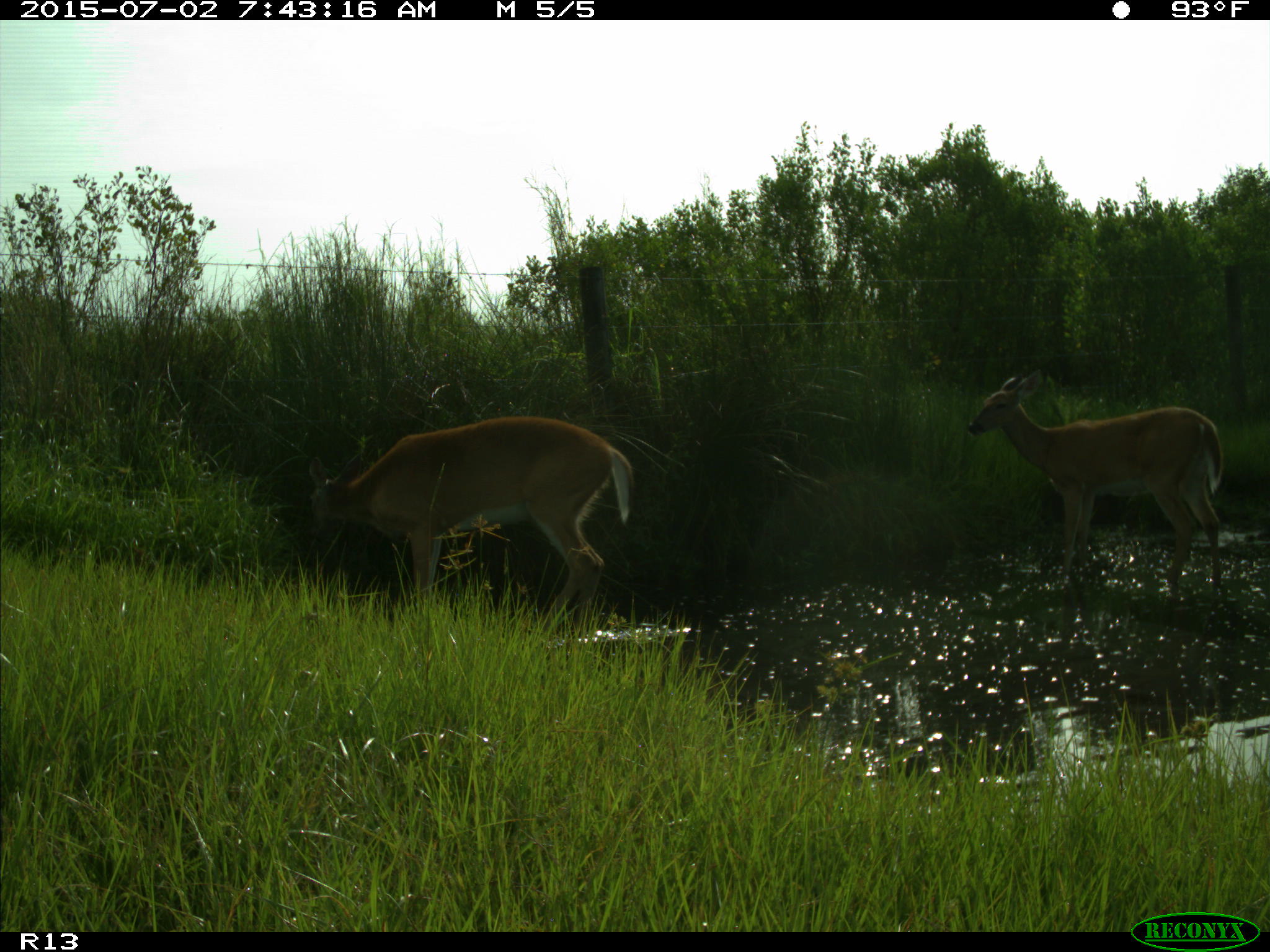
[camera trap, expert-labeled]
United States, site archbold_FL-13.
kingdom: Animalia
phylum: Chordata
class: Mammalia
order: Artiodactyla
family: Cervidae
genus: Odocoileus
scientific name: Odocoileus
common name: deer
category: unidentified deer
Unidentified deer (deer) (Odocoileus).